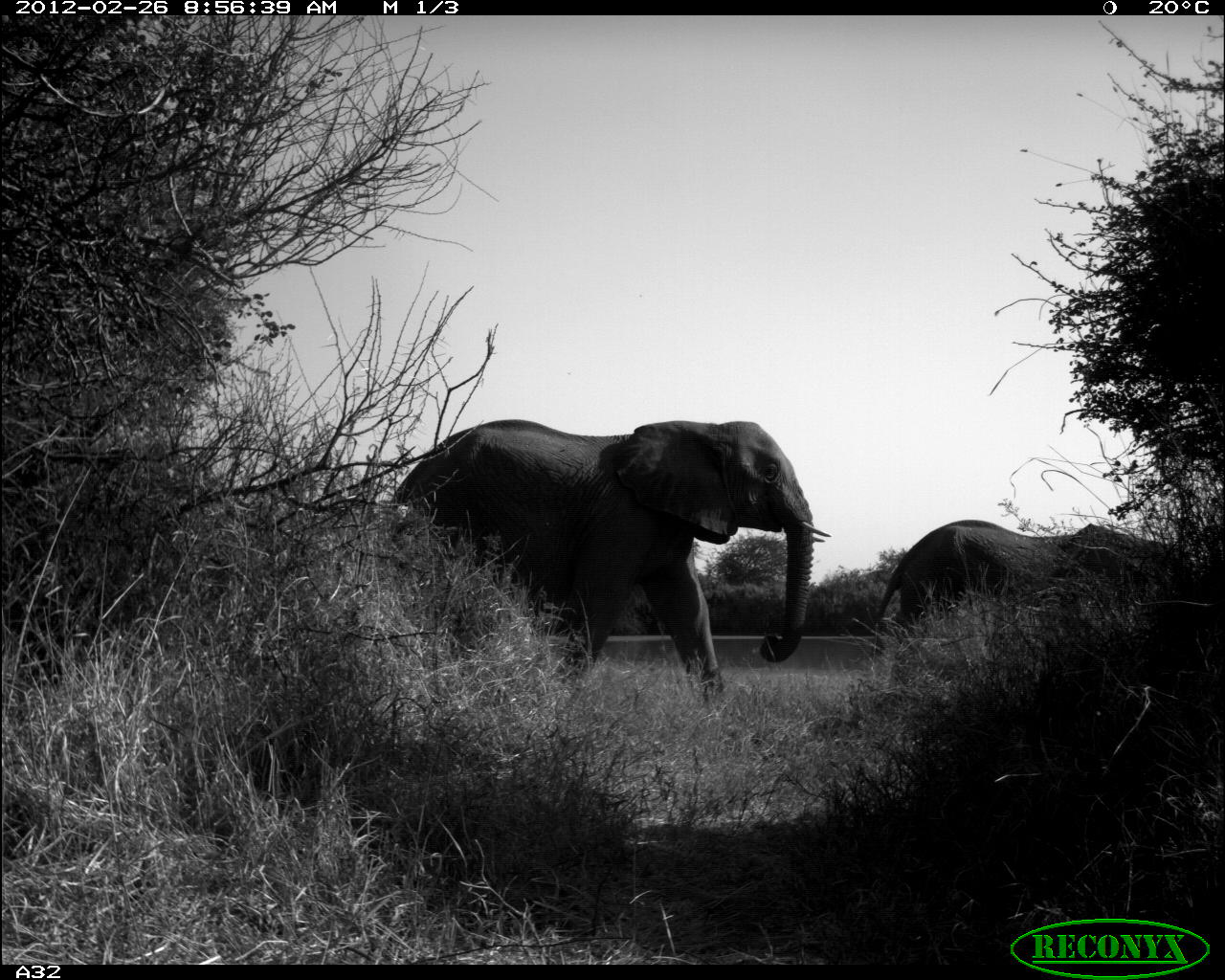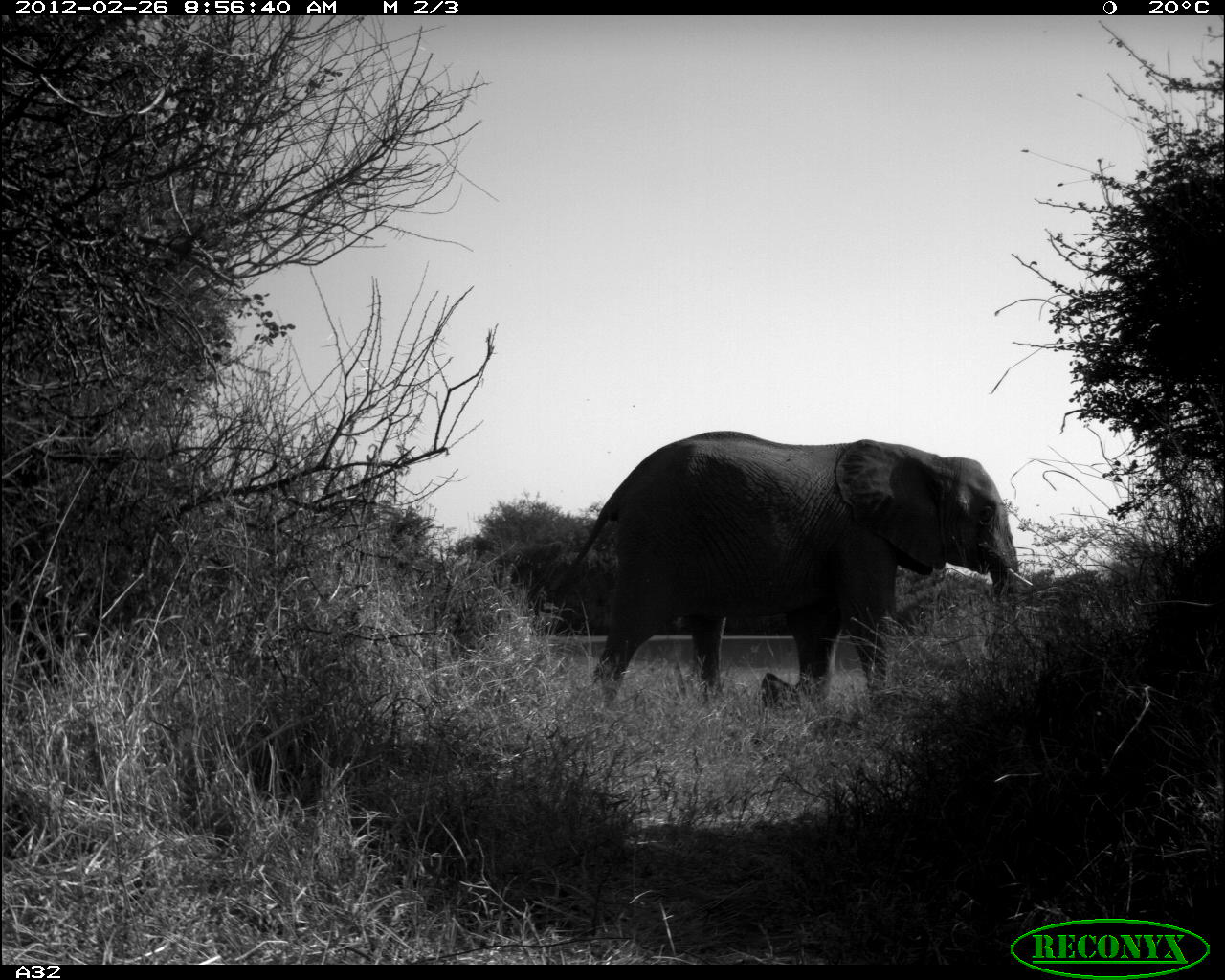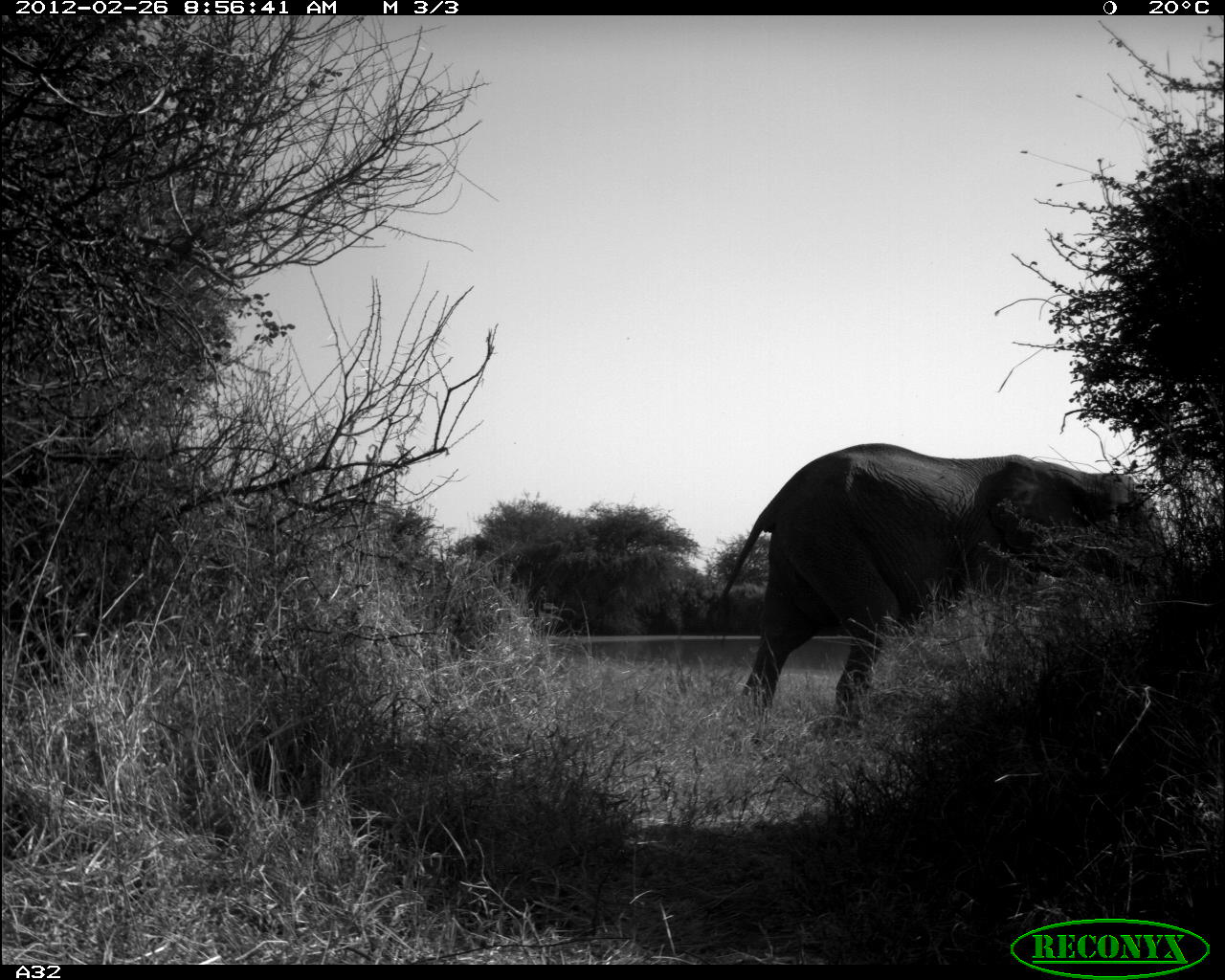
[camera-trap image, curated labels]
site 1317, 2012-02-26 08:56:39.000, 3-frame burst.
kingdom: Animalia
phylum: Chordata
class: Mammalia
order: Proboscidea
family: Elephantidae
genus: Loxodonta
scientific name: Loxodonta africana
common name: african bush elephant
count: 2